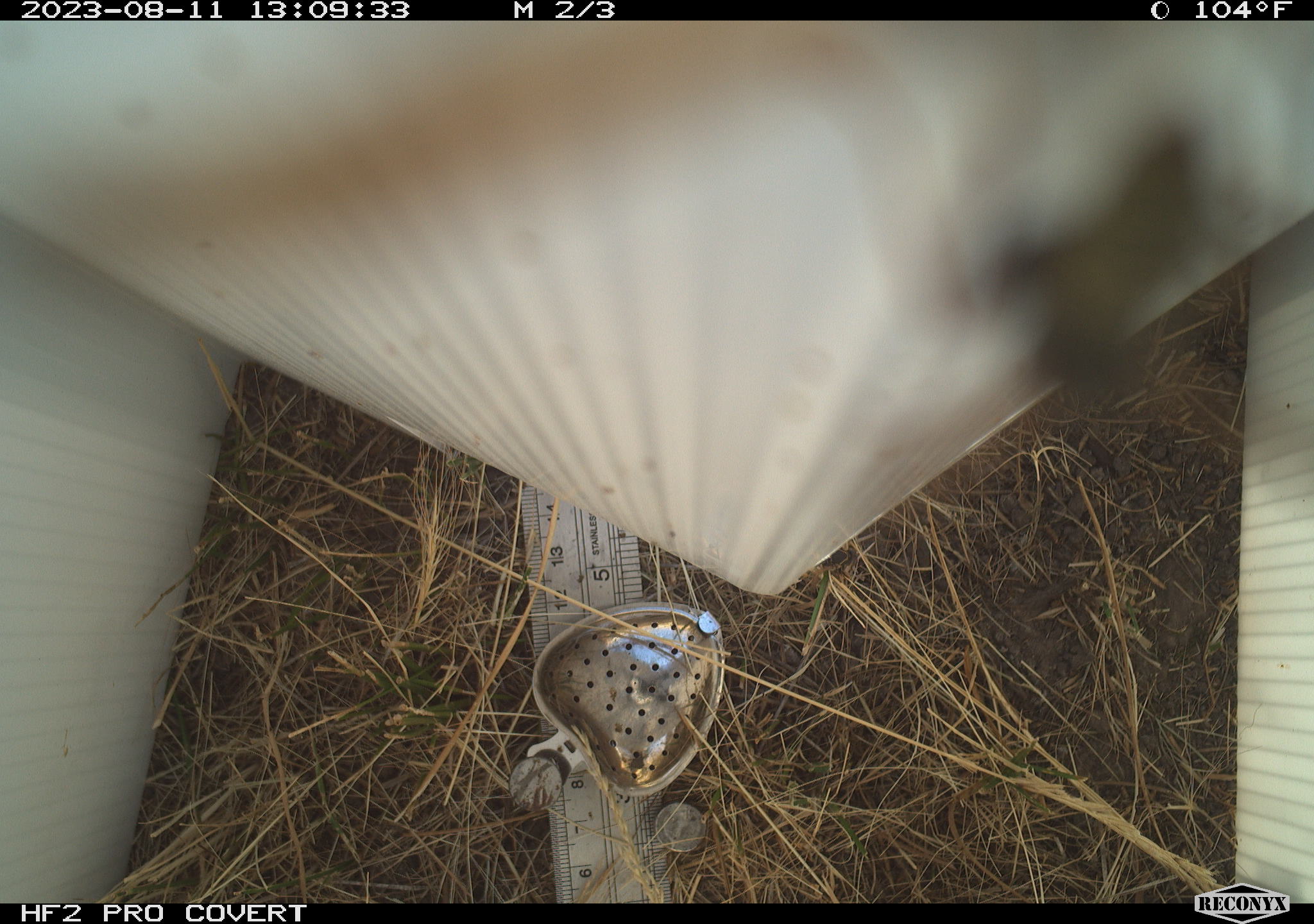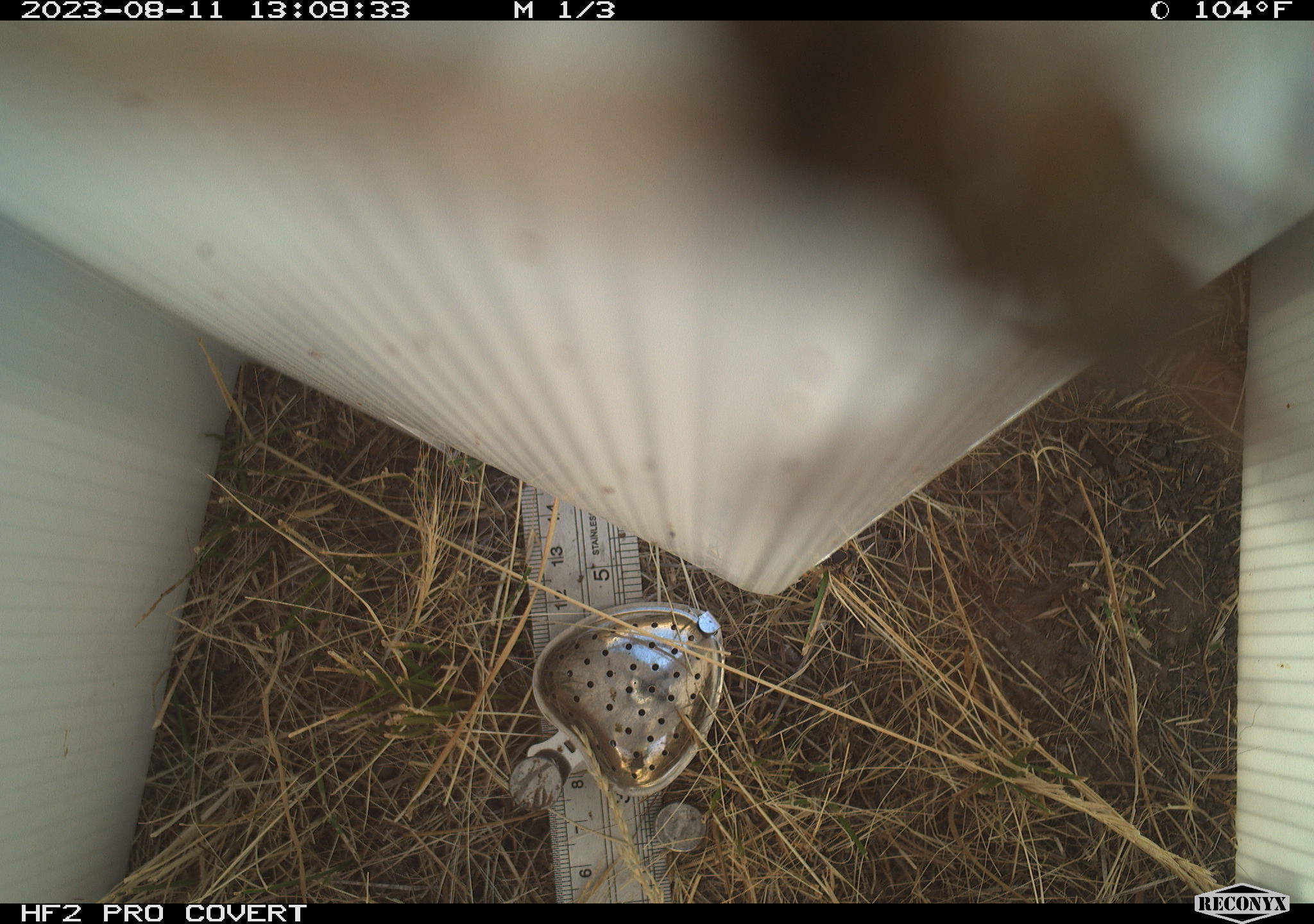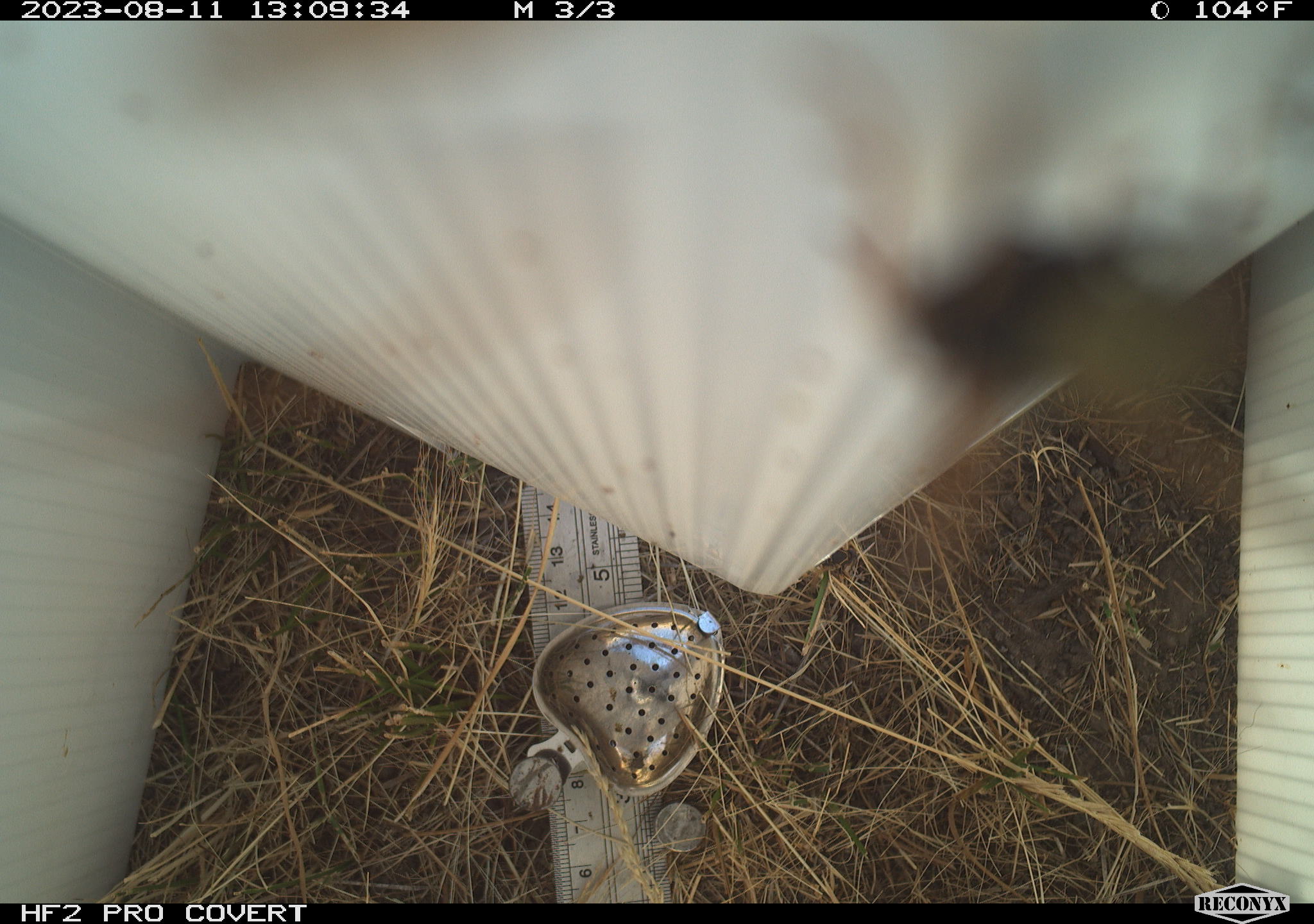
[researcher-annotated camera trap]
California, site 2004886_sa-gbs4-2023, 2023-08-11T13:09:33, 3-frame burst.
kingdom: Animalia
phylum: Arthropoda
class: Insecta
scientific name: Insecta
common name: insect